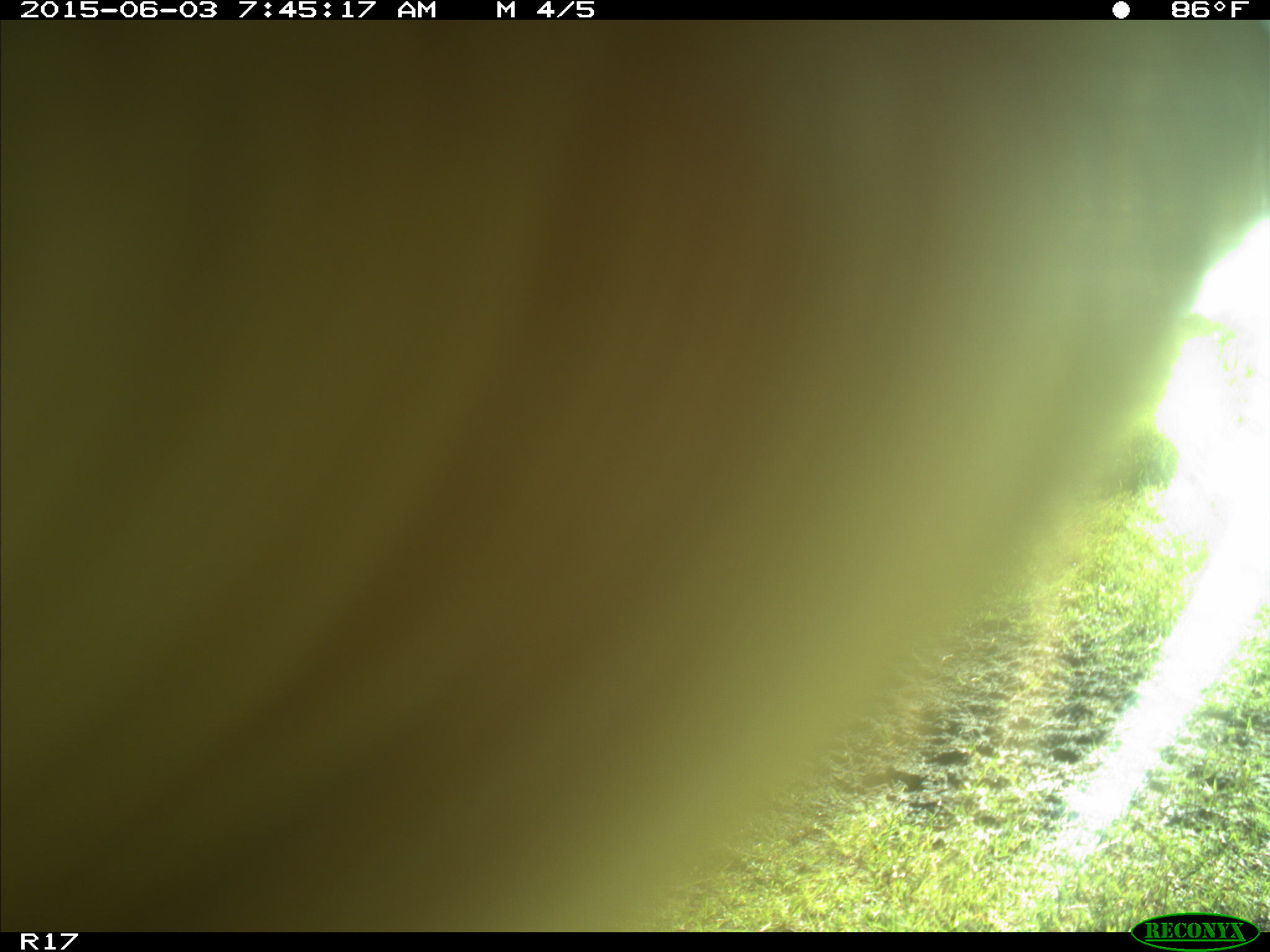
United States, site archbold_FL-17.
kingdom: Animalia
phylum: Chordata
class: Mammalia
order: Artiodactyla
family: Bovidae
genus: Bos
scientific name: Bos taurus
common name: domestic cow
Bos taurus (domestic cow).